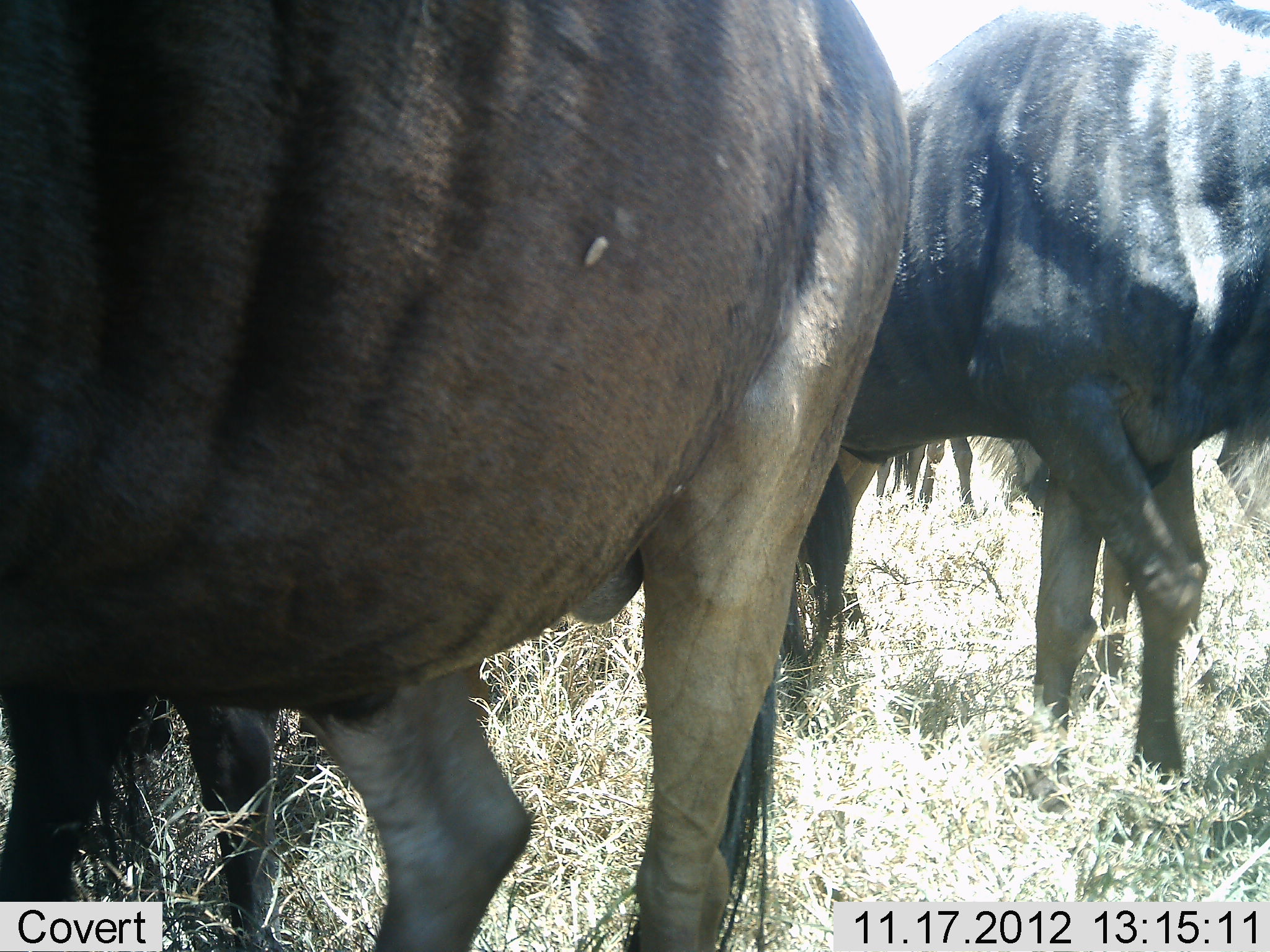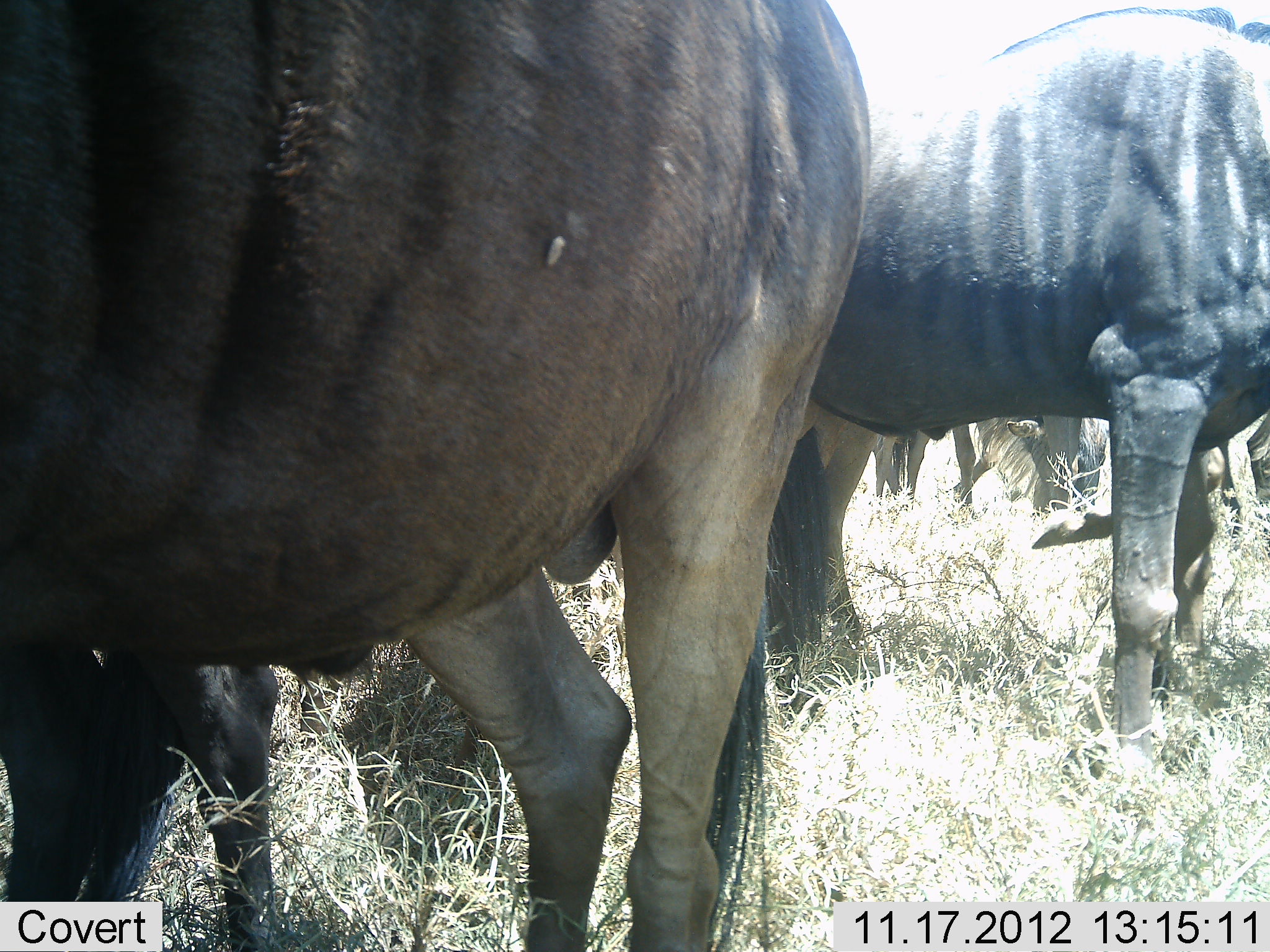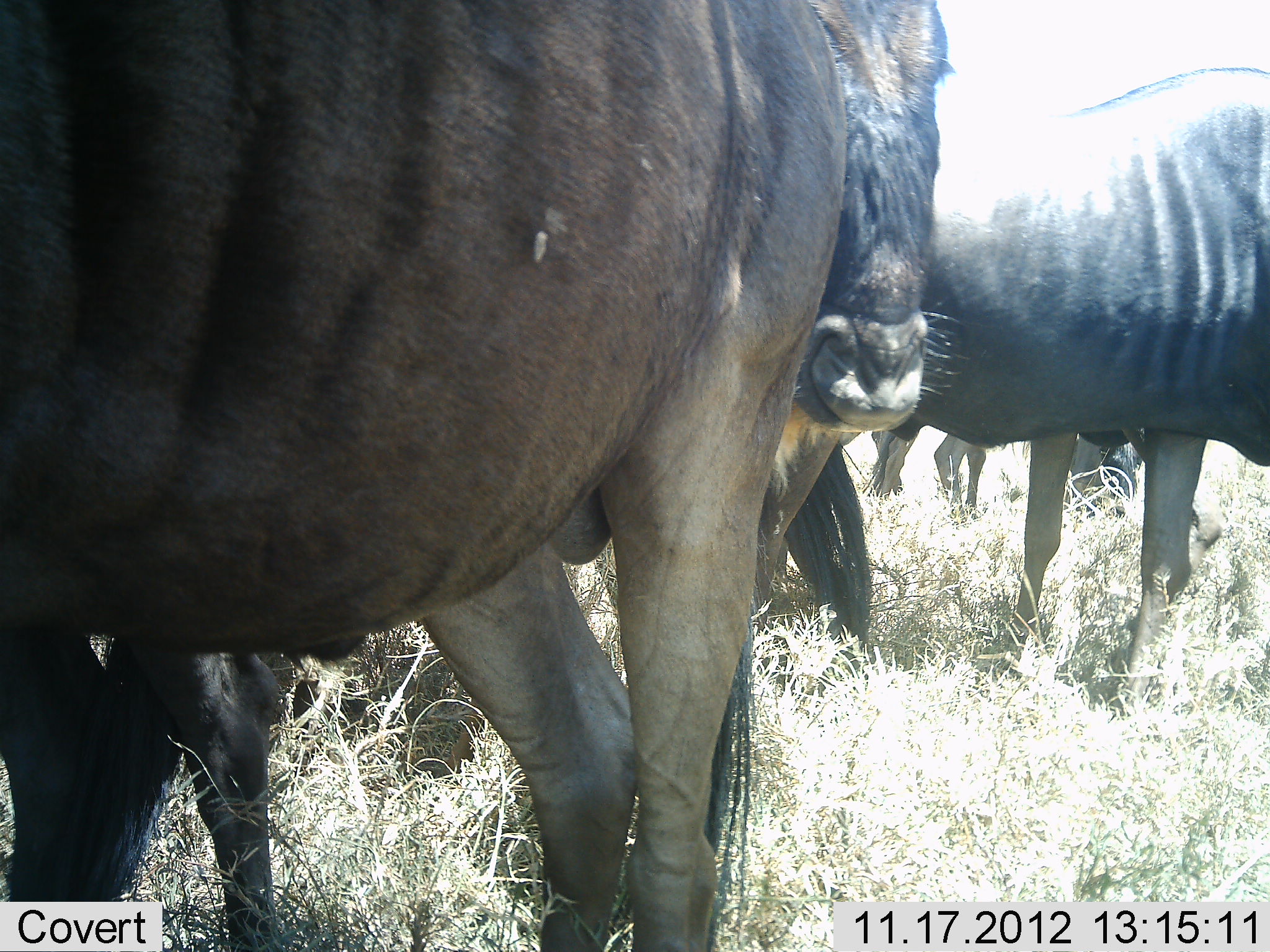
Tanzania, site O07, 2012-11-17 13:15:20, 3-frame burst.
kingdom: Animalia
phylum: Chordata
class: Mammalia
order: Artiodactyla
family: Bovidae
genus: Connochaetes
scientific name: Connochaetes taurinus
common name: blue wildebeest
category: wildebeest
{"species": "wildebeest (blue wildebeest) (Connochaetes taurinus)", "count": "5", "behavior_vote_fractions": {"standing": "100%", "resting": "40%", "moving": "10%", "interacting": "0%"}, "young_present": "0%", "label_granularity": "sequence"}